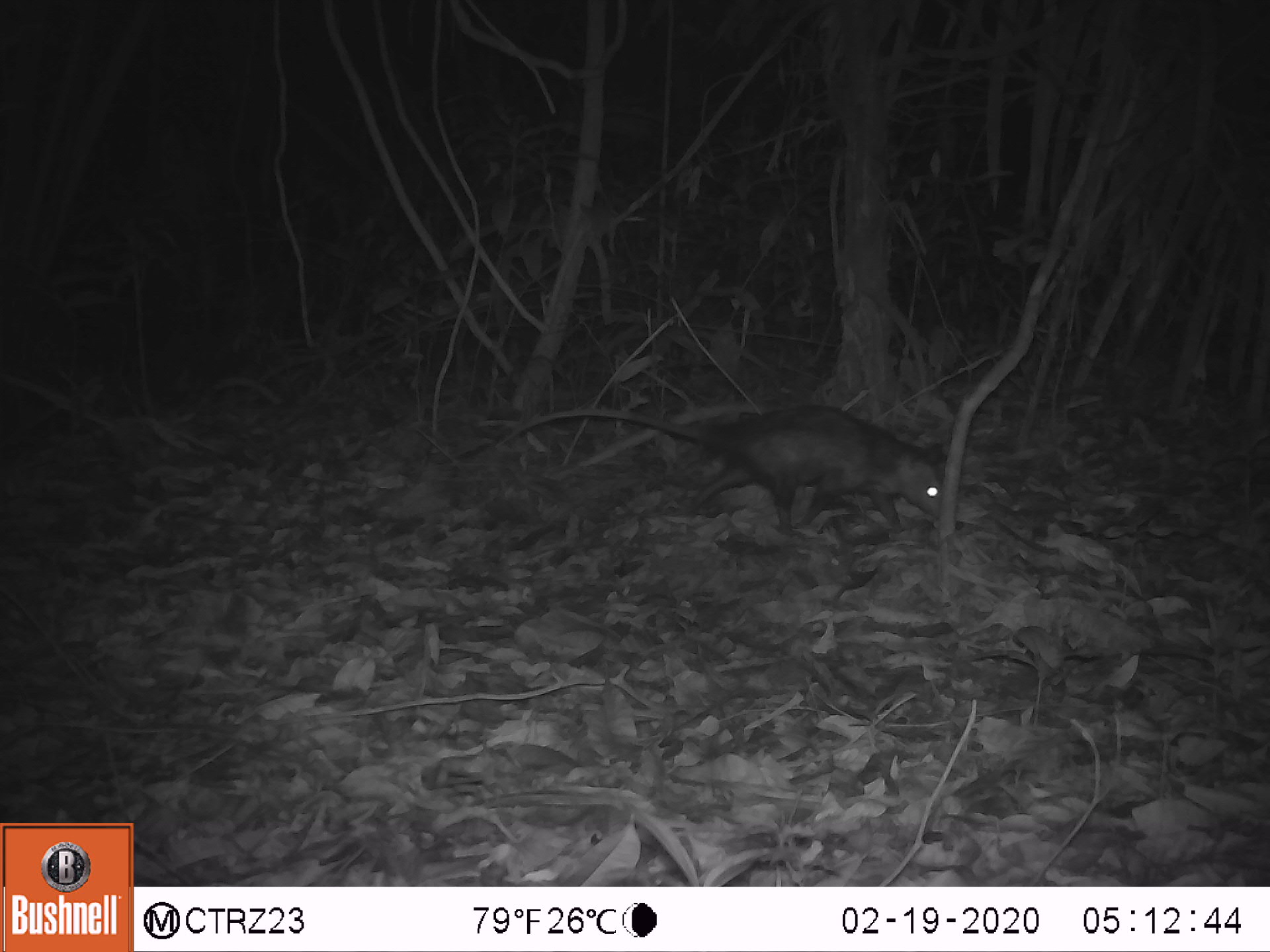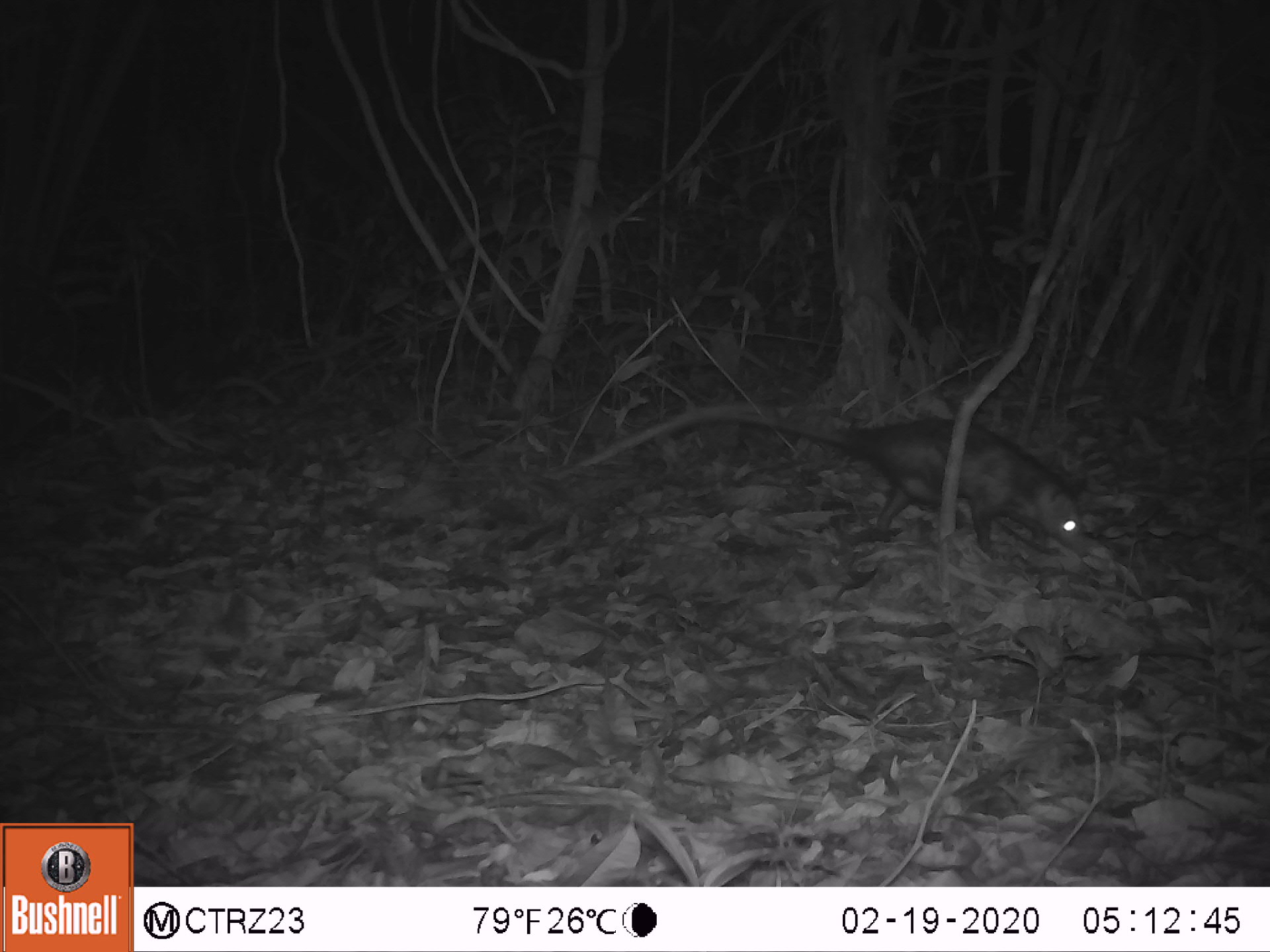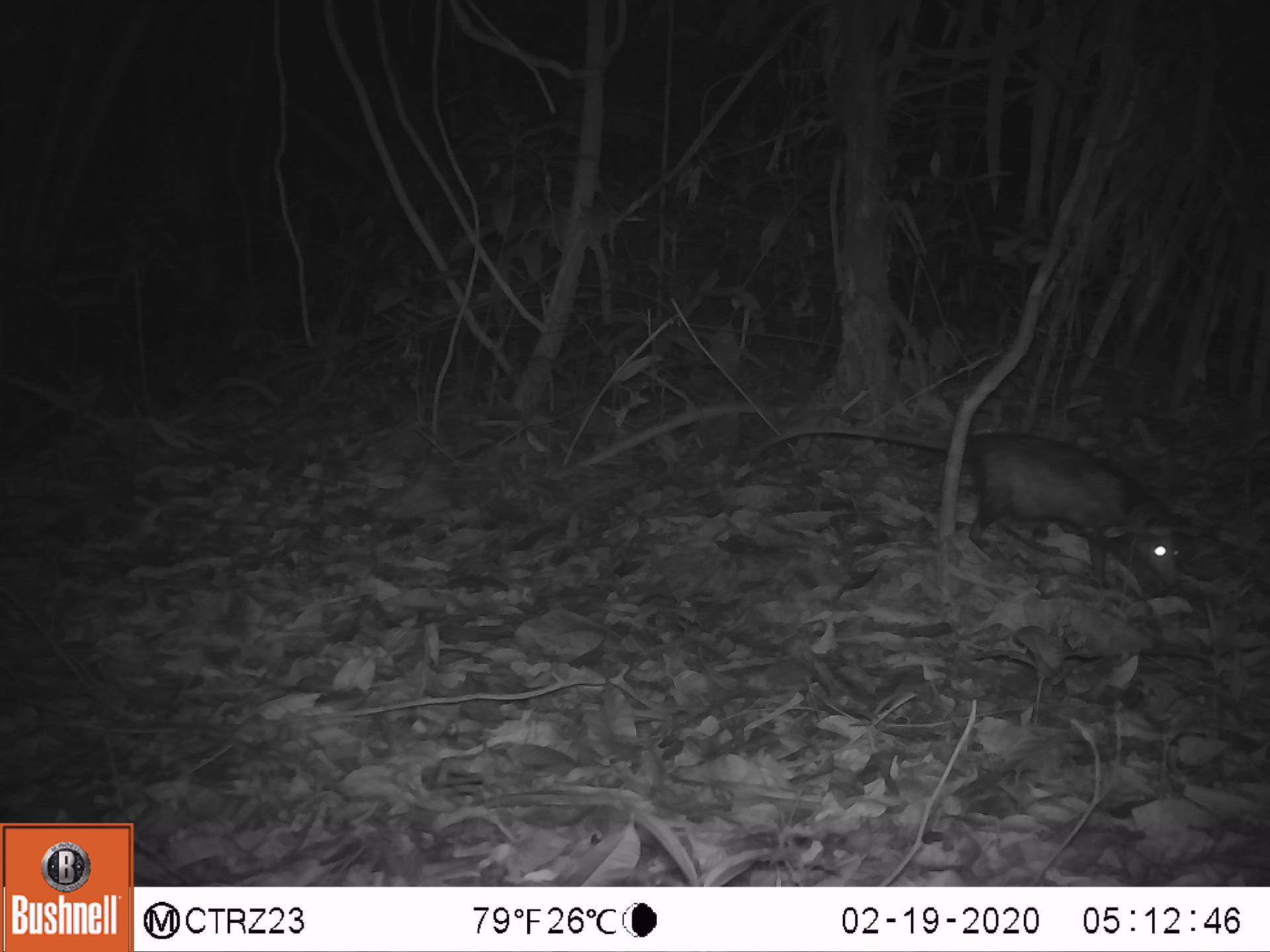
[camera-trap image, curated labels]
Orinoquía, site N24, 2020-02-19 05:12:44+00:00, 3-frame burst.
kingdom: Animalia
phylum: Chordata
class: Mammalia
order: Didelphimorphia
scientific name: Didelphimorphia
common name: possum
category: unknown possum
Unknown possum (possum) (Didelphimorphia).